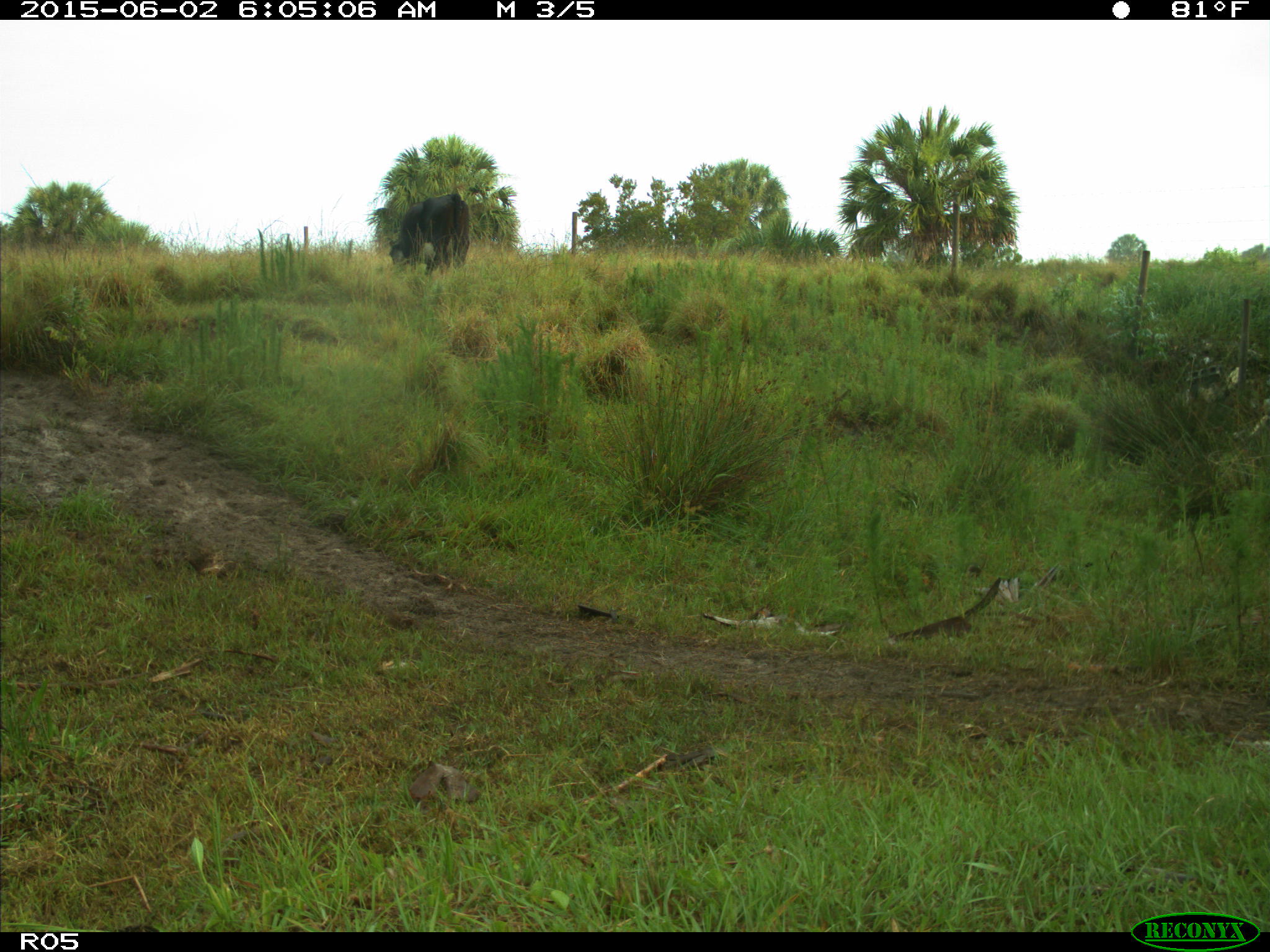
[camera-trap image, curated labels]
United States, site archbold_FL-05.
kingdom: Animalia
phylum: Chordata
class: Mammalia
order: Artiodactyla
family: Bovidae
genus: Bos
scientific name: Bos taurus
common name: domestic cow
Bos taurus (domestic cow).